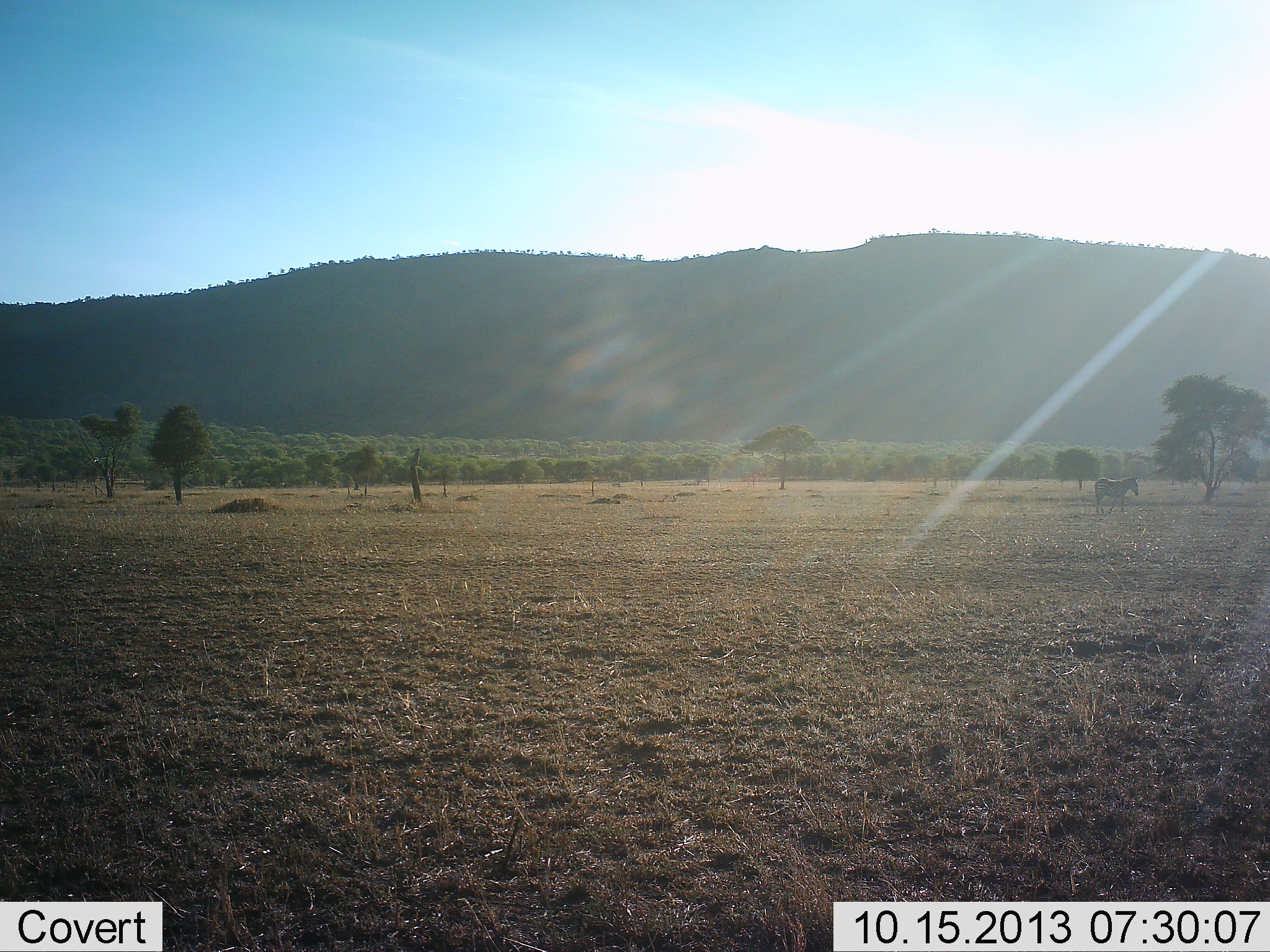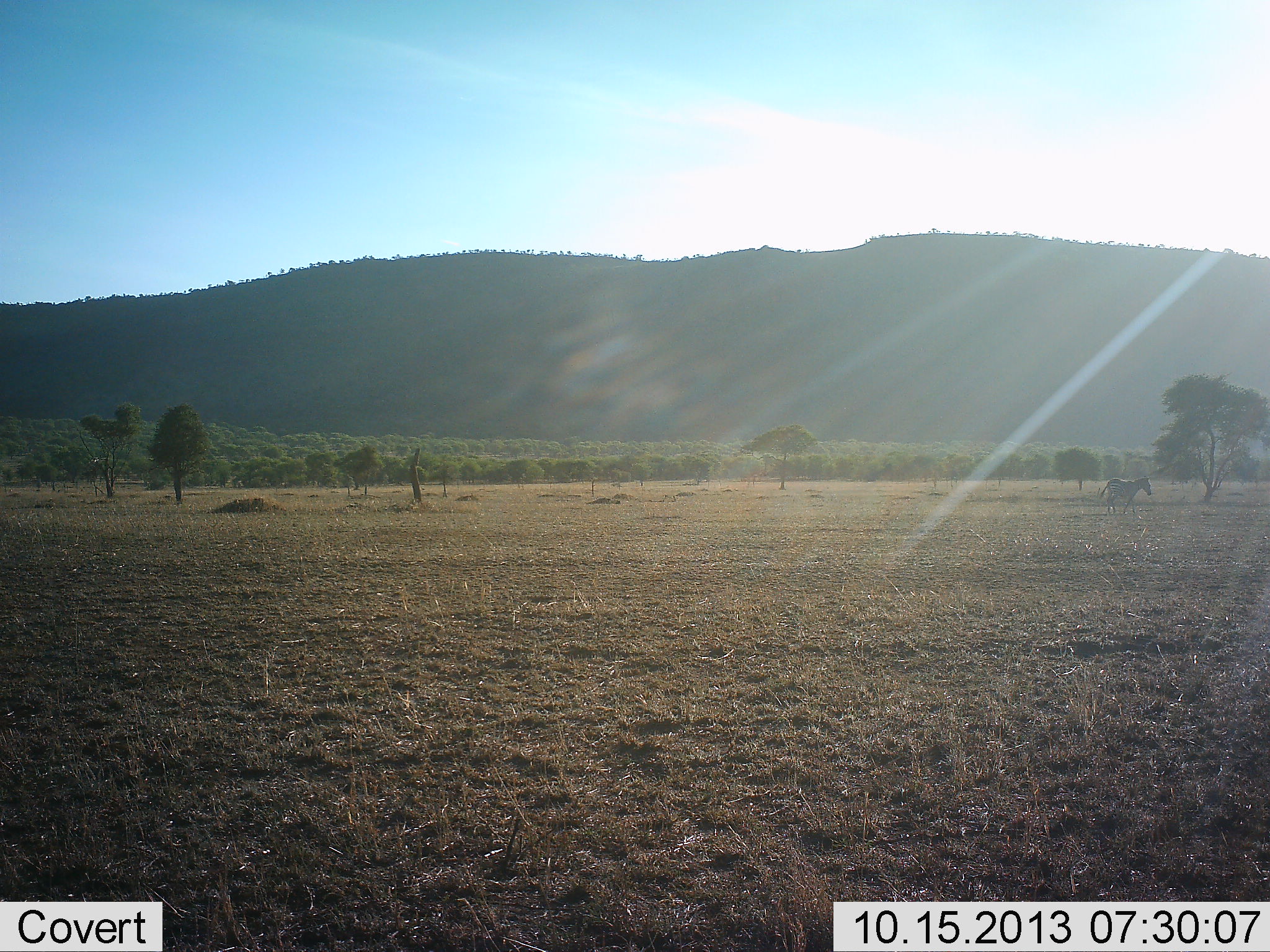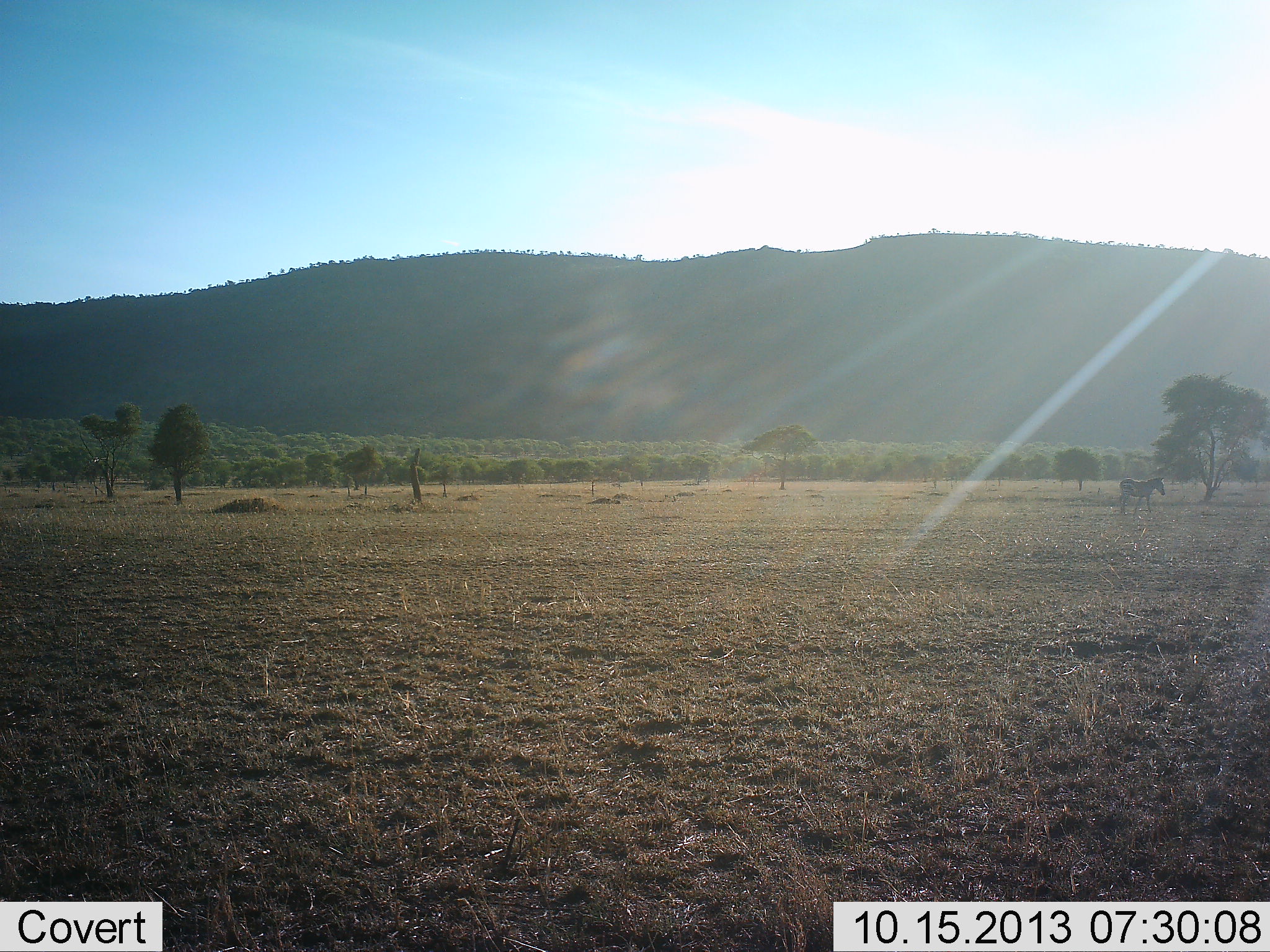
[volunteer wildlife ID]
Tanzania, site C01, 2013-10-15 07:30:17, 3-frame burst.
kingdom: Animalia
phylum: Chordata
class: Mammalia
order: Perissodactyla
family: Equidae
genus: Equus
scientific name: Equus quagga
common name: plains zebra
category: zebra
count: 1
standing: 0%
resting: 0%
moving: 100%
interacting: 0%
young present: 0%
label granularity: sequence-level